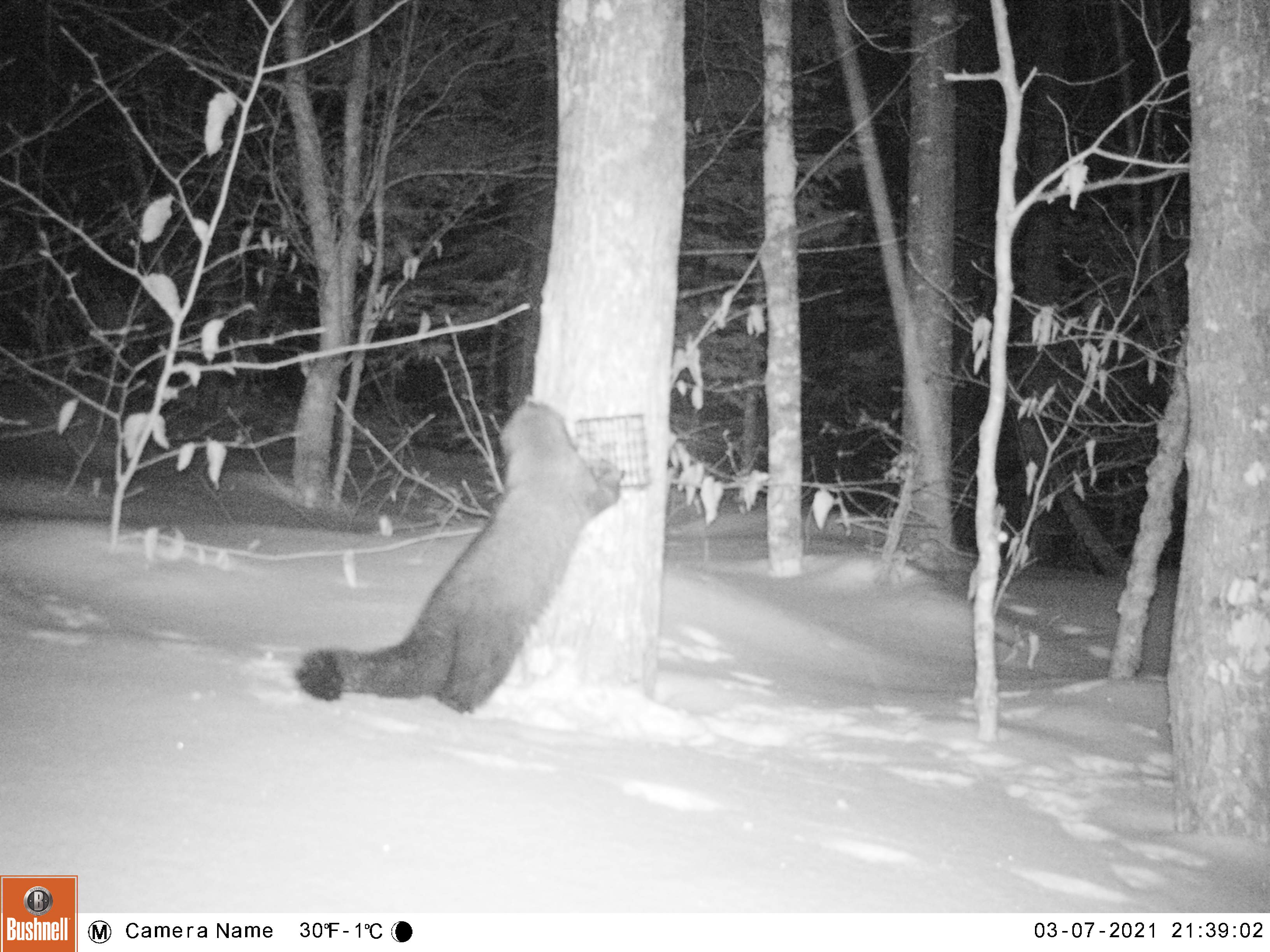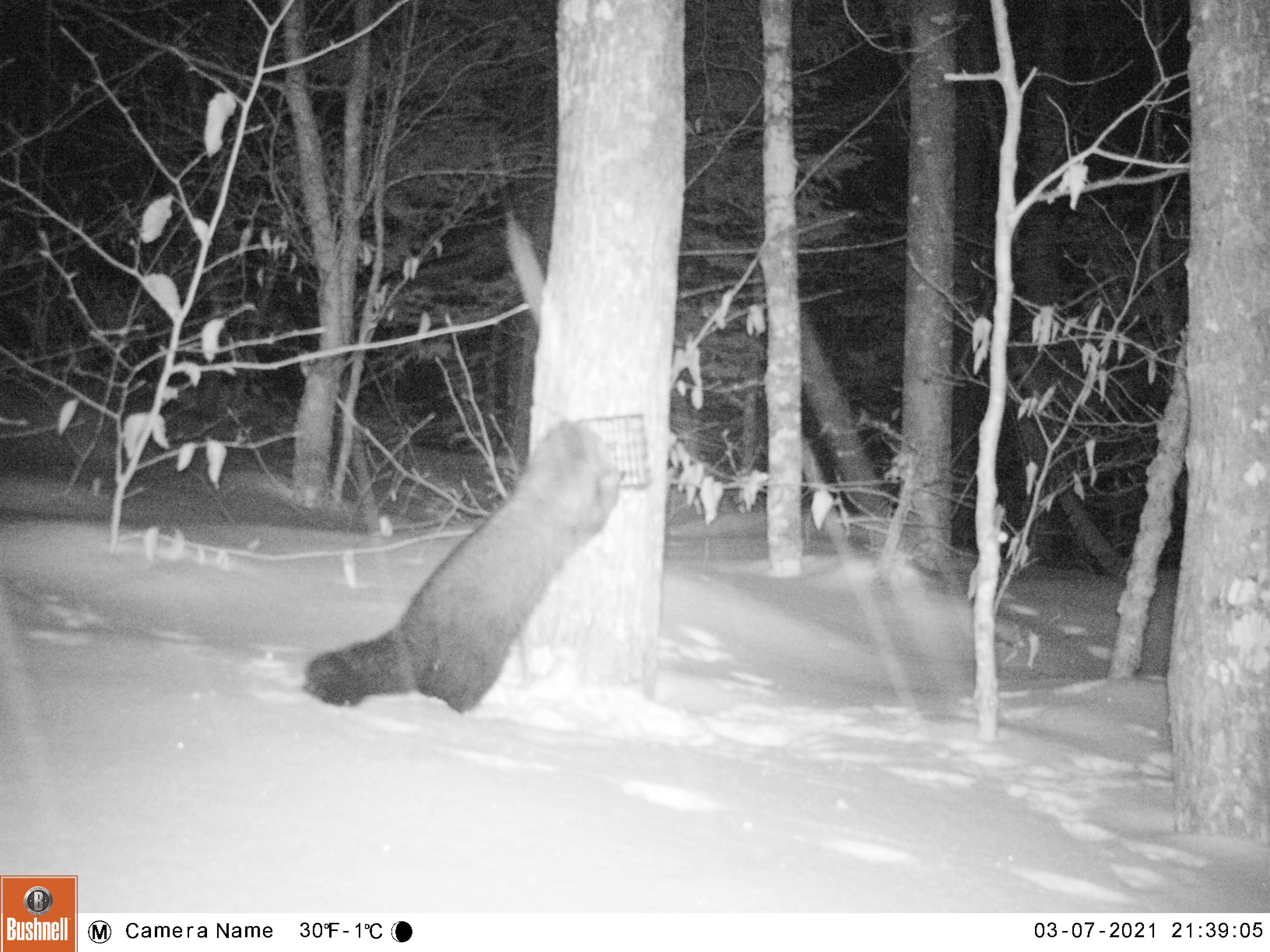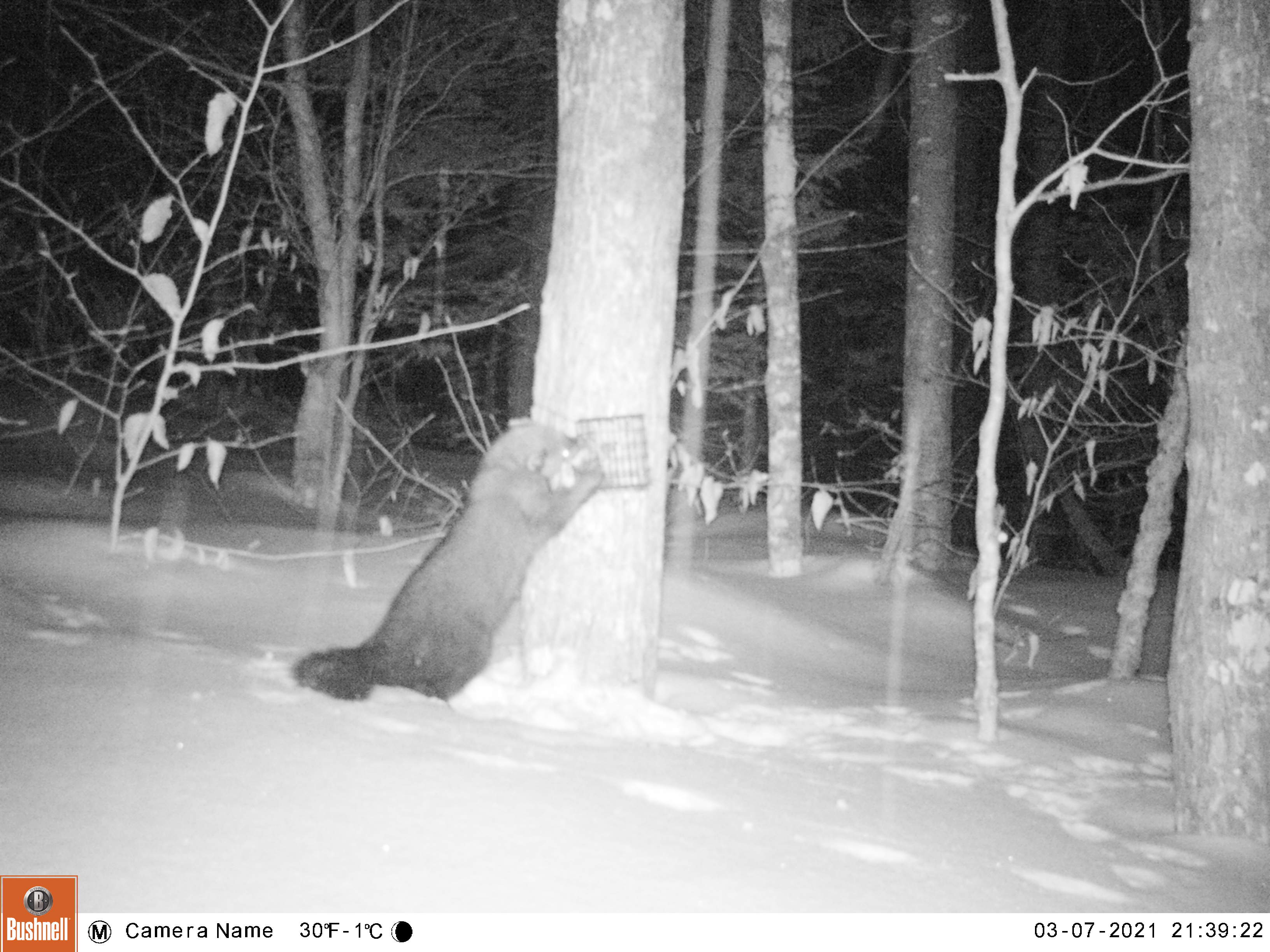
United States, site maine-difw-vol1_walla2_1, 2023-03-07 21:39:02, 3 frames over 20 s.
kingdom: Animalia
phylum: Chordata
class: Mammalia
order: Carnivora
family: Mustelidae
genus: Pekania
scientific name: Pekania pennanti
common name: fisher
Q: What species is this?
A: Fisher (Pekania pennanti).